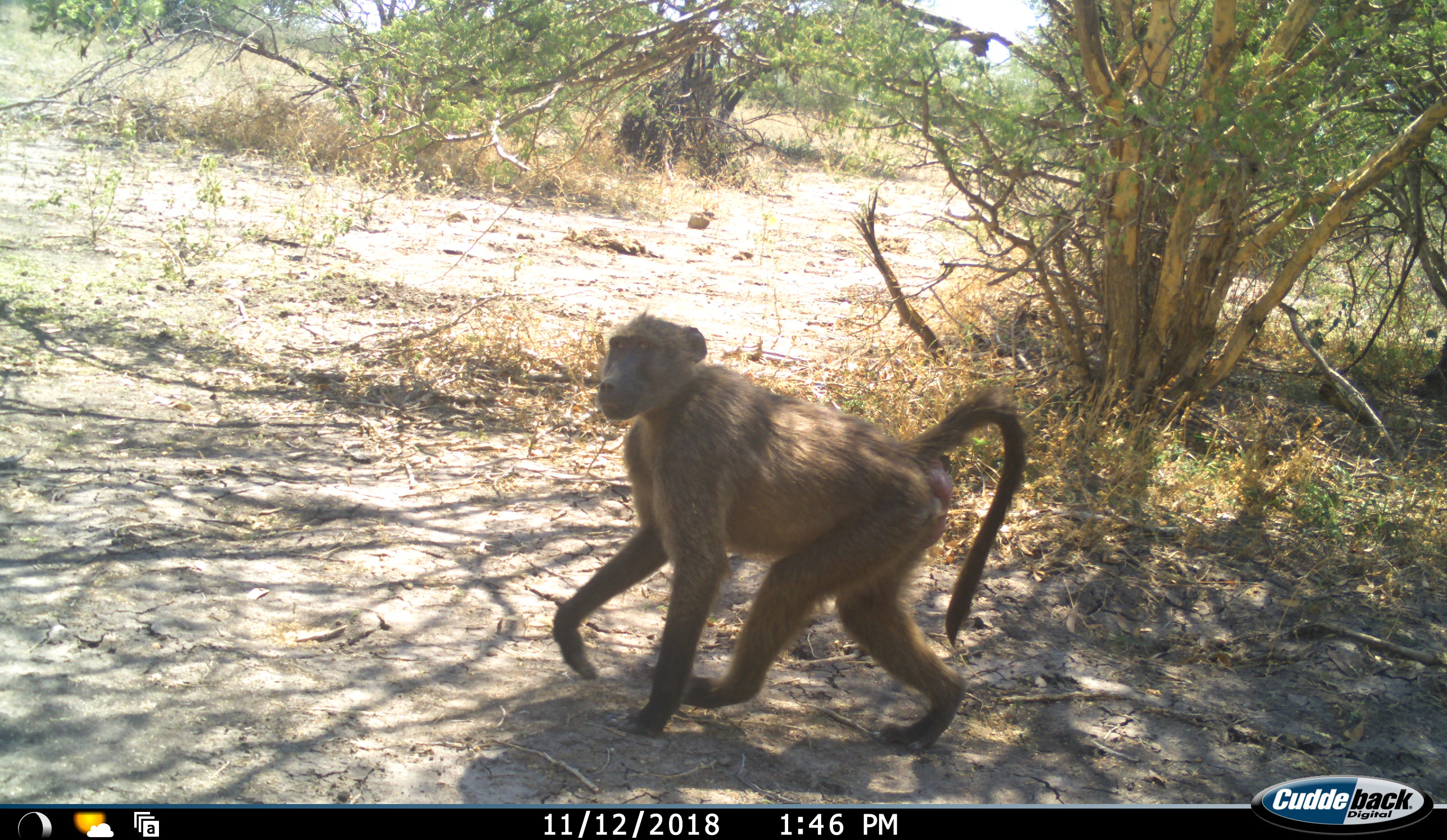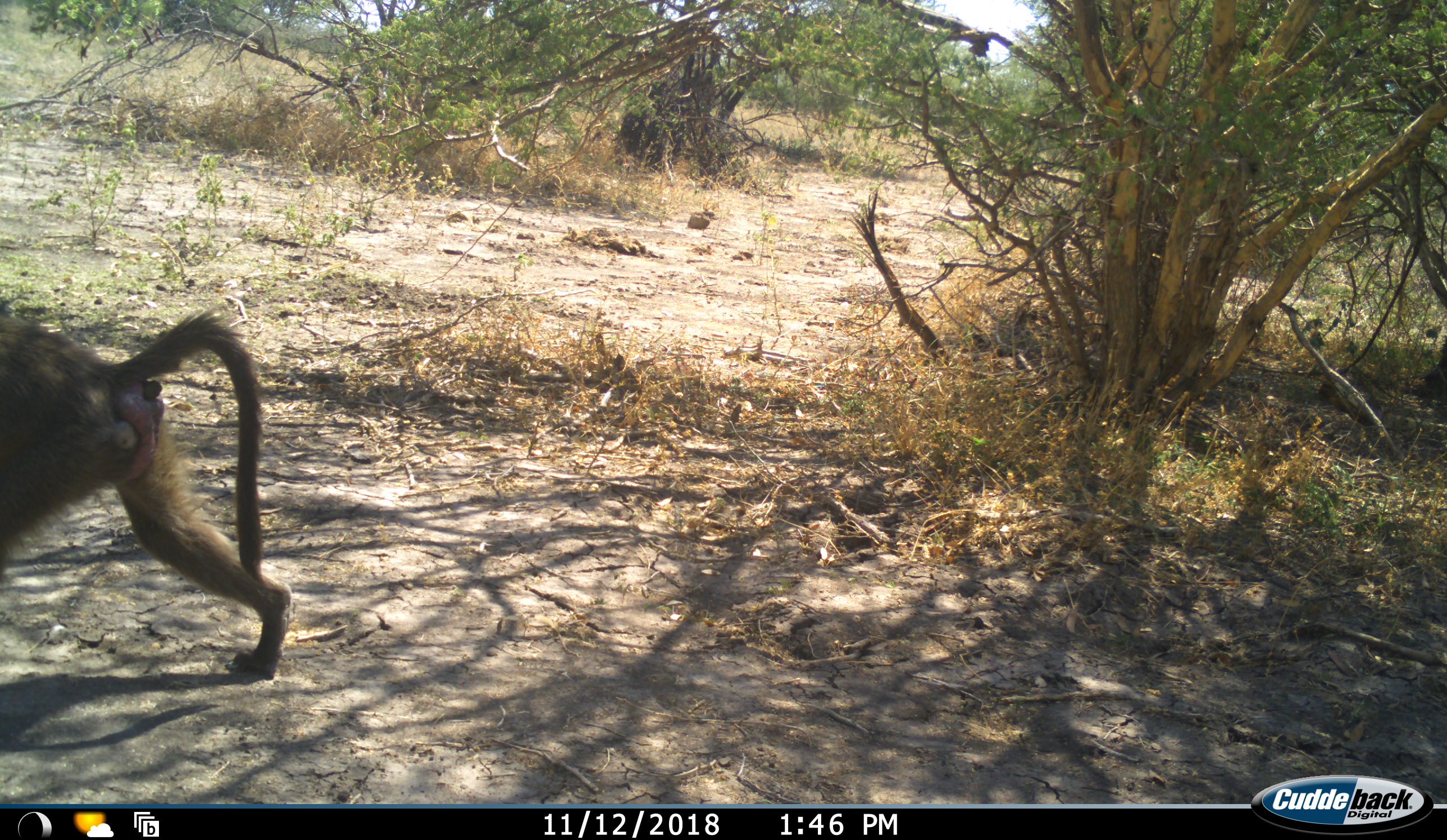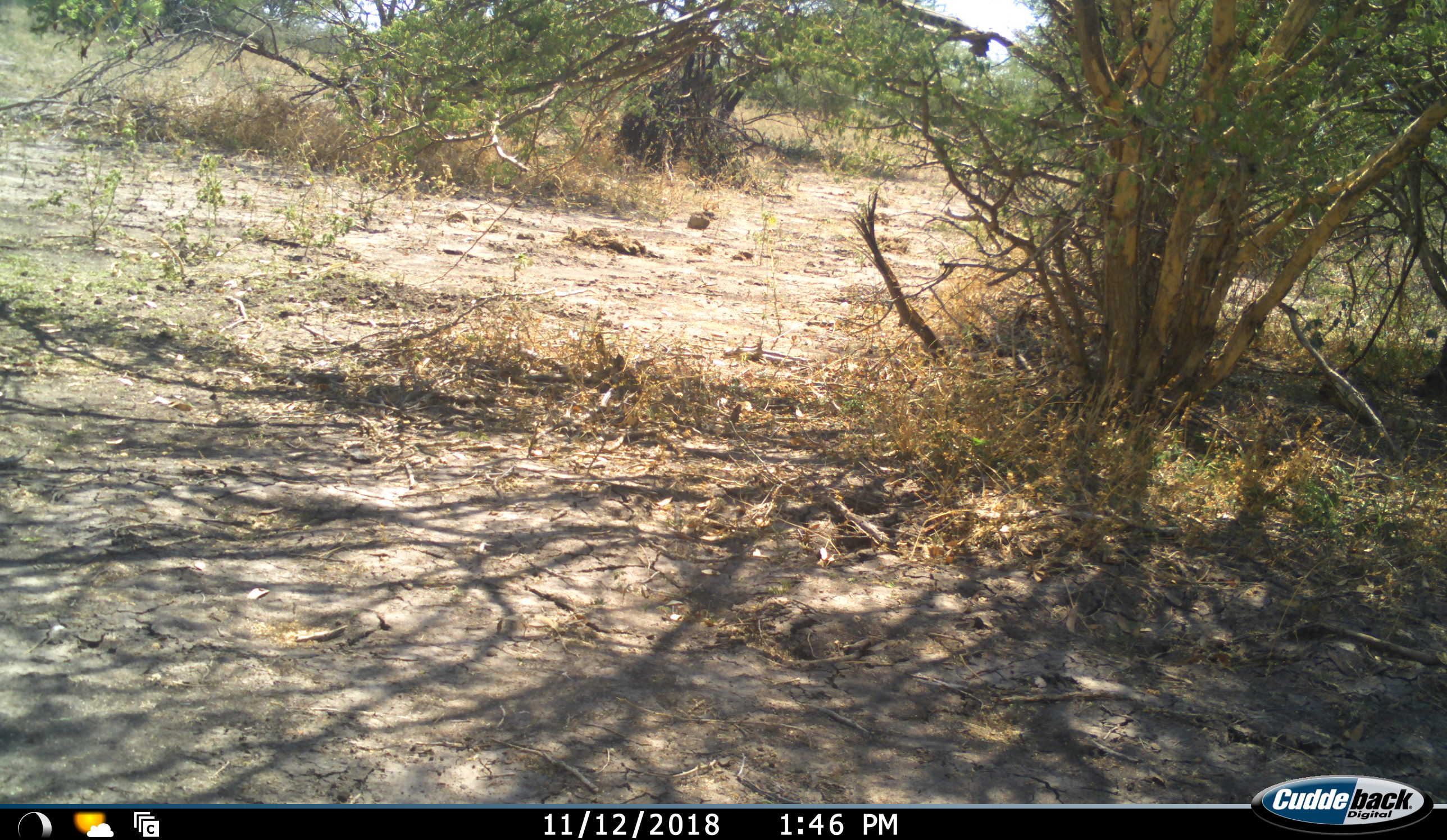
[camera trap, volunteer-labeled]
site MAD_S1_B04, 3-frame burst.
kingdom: Animalia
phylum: Chordata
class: Mammalia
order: Primates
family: Cercopithecidae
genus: Papio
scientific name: Papio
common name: baboon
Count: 1.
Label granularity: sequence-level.